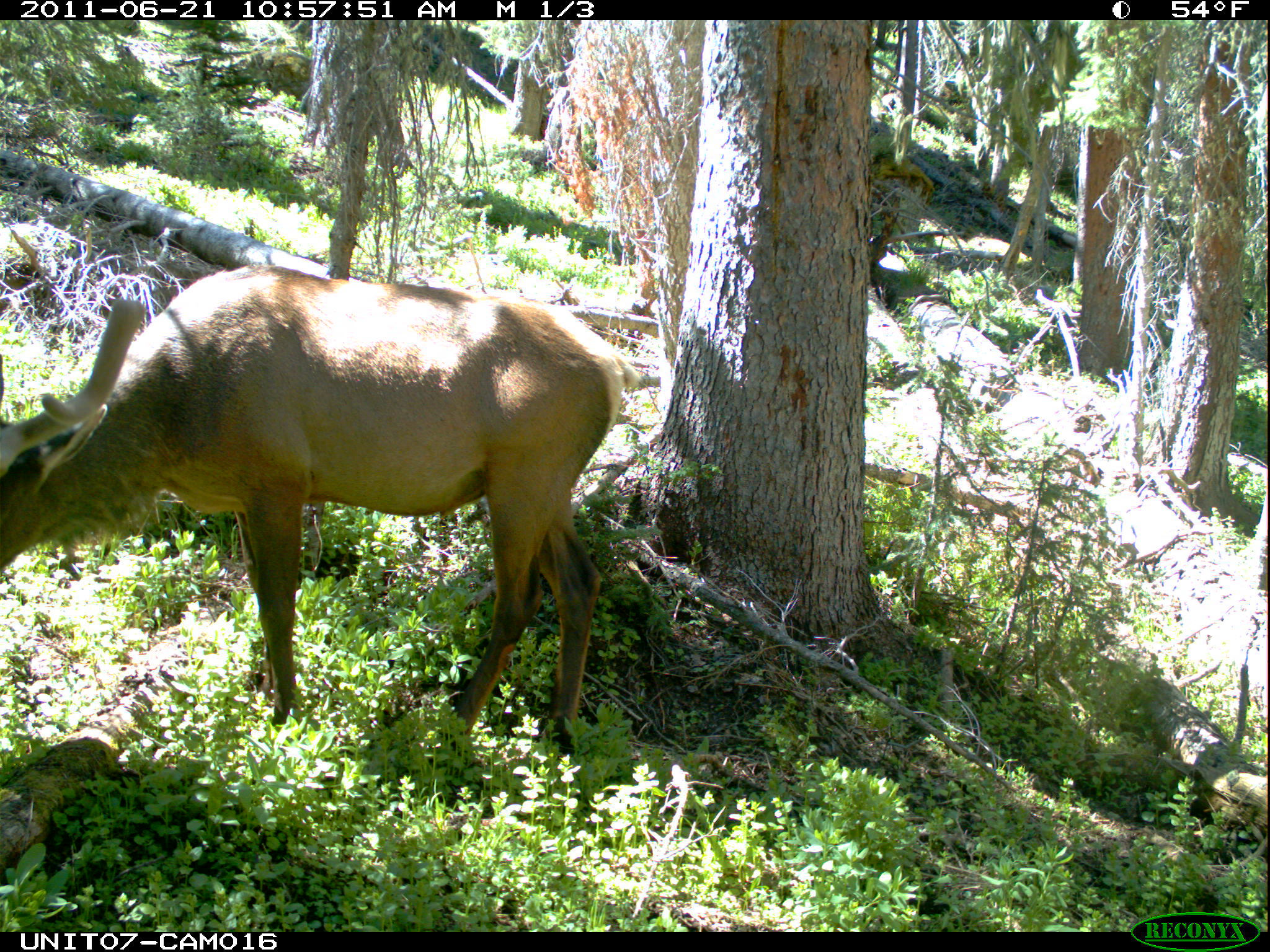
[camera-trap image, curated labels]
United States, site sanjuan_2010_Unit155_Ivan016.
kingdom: Animalia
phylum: Chordata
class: Mammalia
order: Artiodactyla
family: Cervidae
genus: Cervus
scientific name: Cervus elaphus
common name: red deer